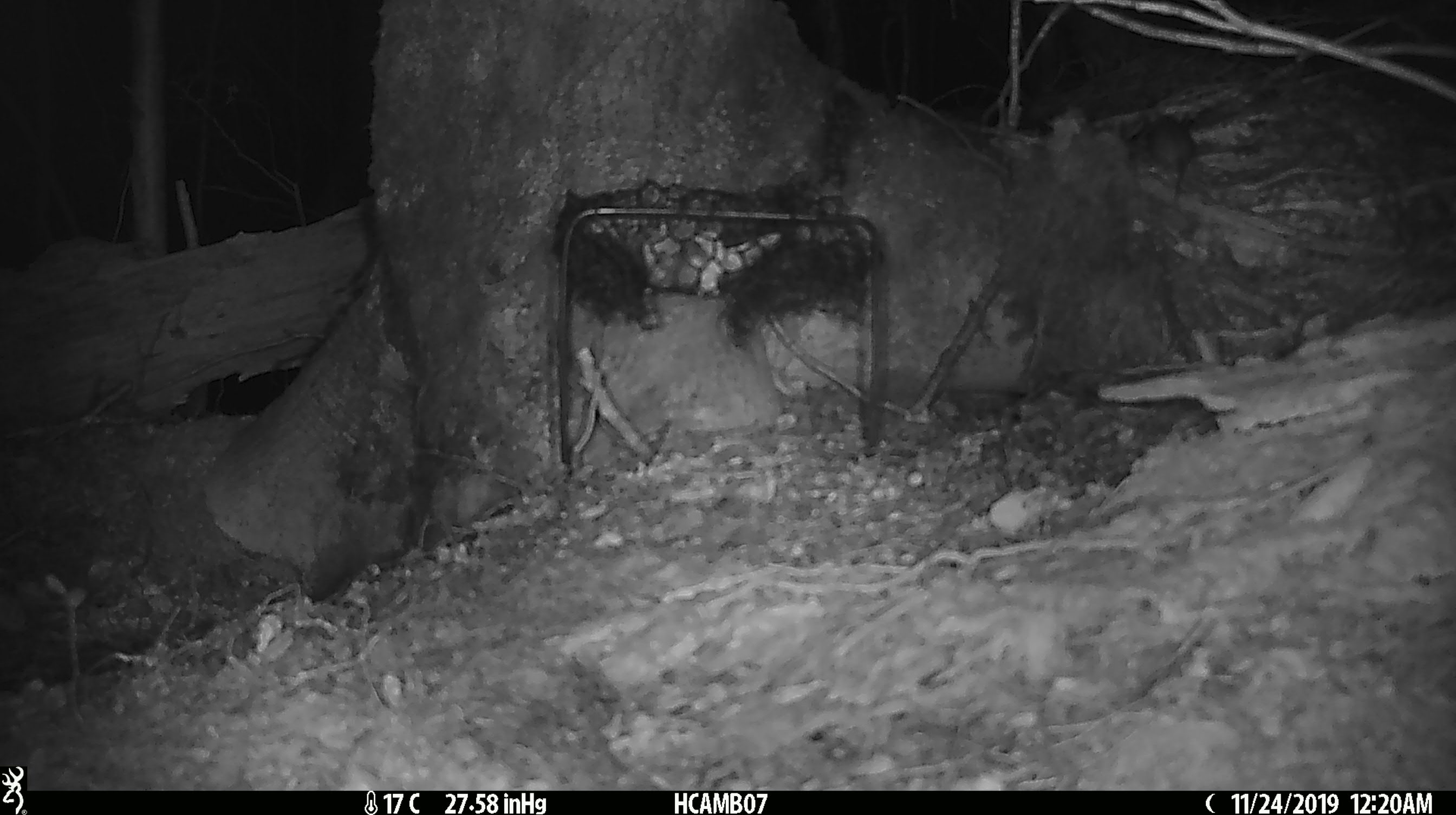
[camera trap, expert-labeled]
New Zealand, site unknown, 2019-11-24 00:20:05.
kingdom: Animalia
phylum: Chordata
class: Mammalia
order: Rodentia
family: Muridae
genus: Mus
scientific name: Mus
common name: mouse